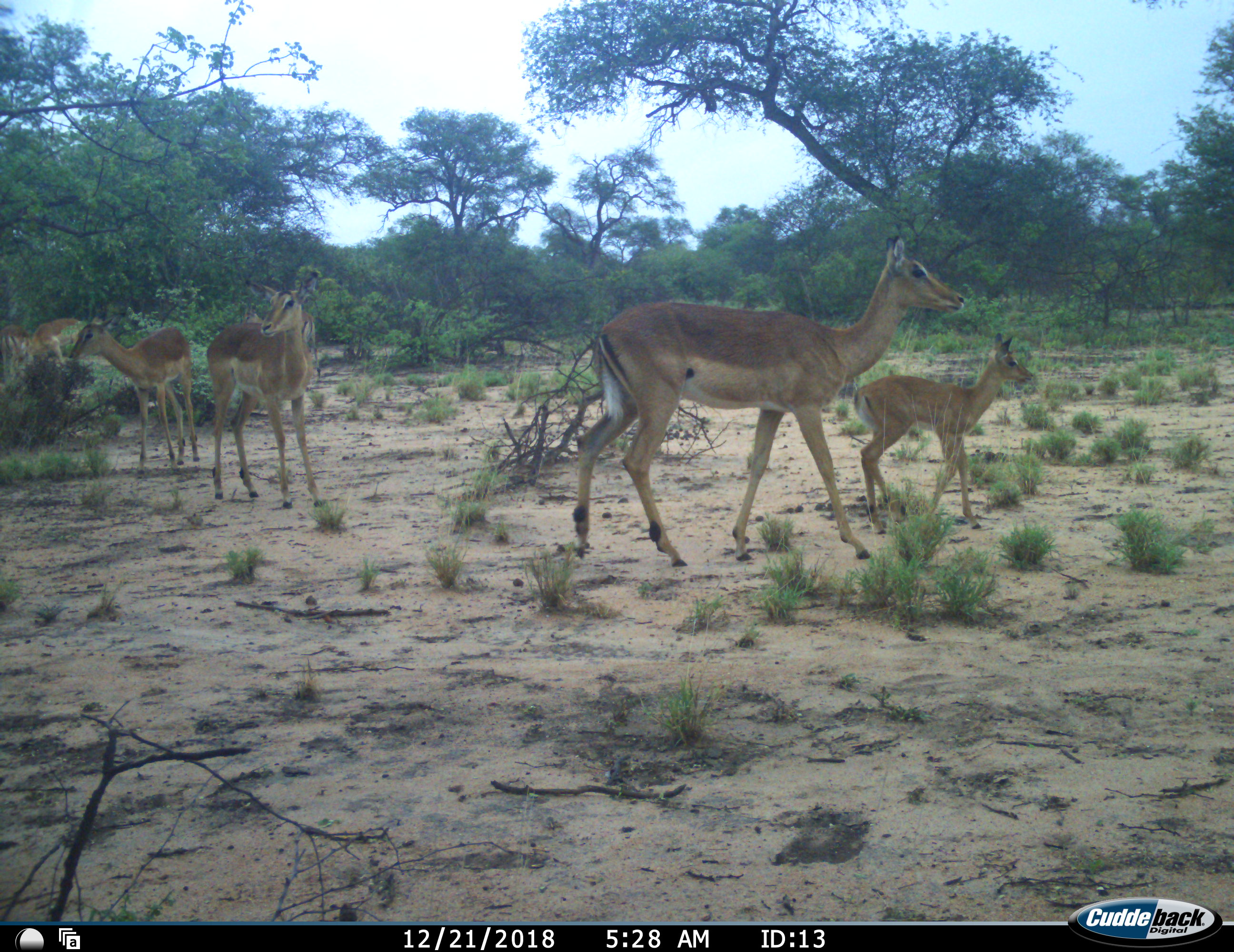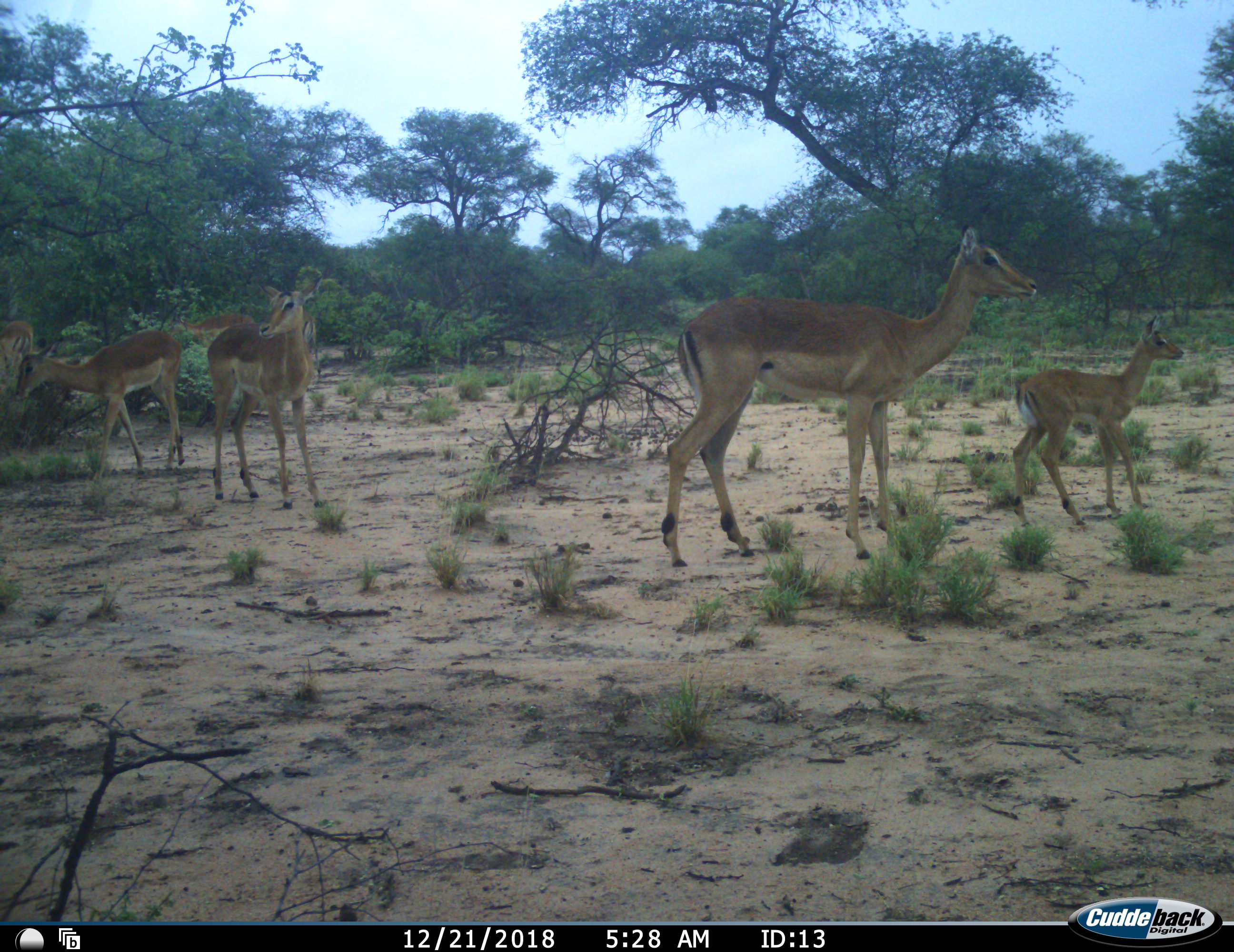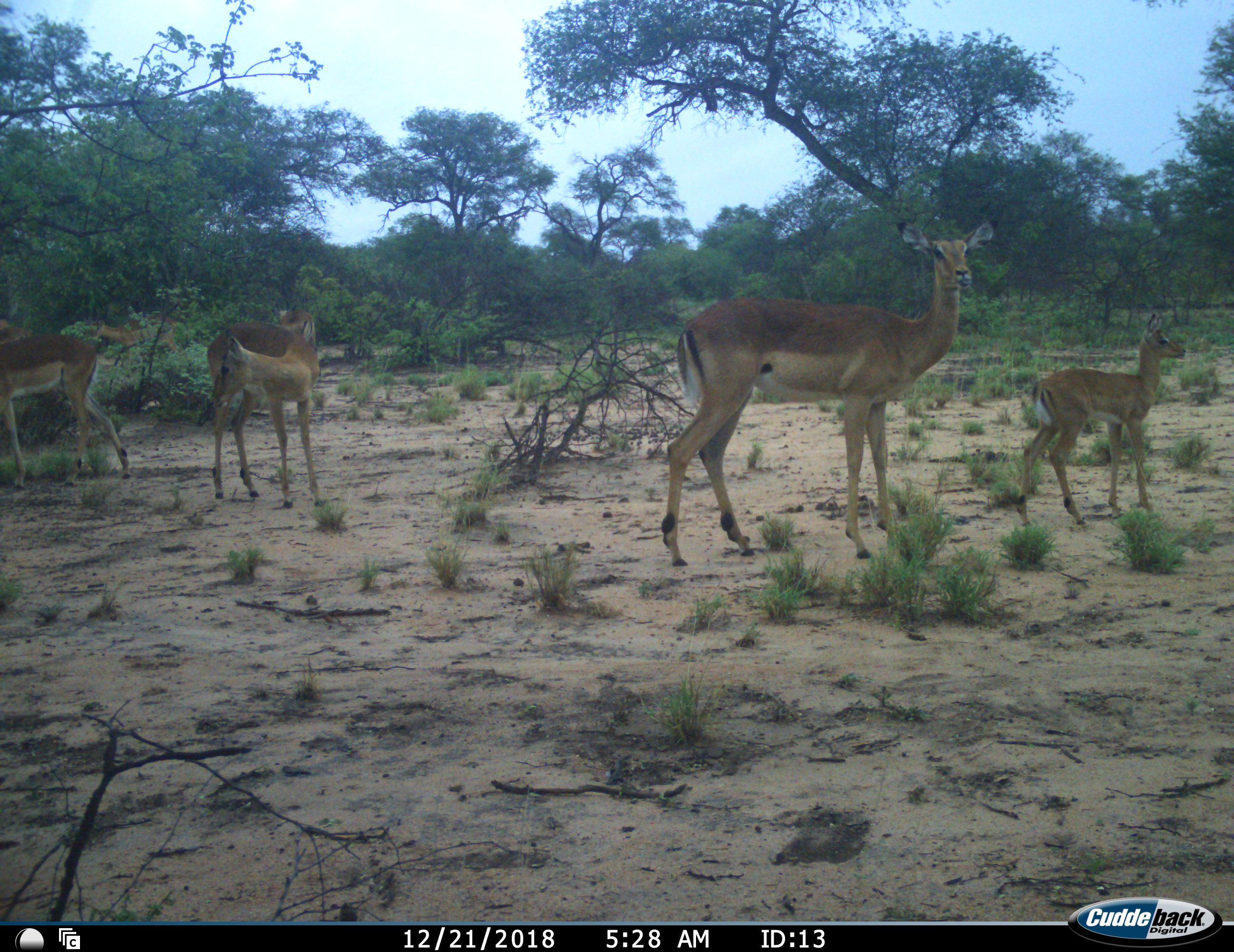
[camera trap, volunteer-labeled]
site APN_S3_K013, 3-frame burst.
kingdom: Animalia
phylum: Chordata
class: Mammalia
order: Artiodactyla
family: Bovidae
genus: Aepyceros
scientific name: Aepyceros melampus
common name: impala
Impala (Aepyceros melampus), count 6. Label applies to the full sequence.